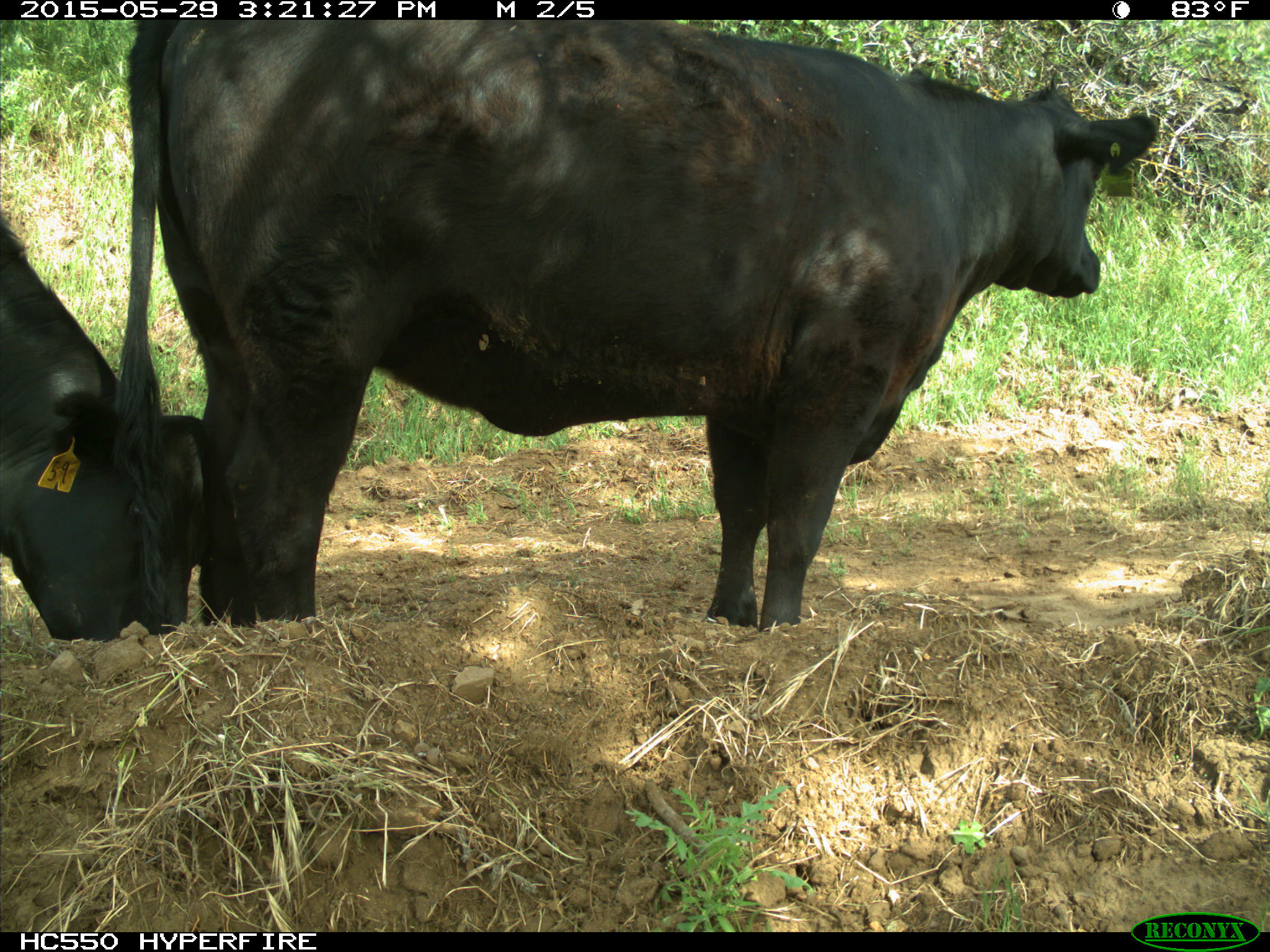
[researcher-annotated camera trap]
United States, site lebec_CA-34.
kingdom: Animalia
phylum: Chordata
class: Mammalia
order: Artiodactyla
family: Bovidae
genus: Bos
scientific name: Bos taurus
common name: domestic cow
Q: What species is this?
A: Bos taurus (domestic cow).